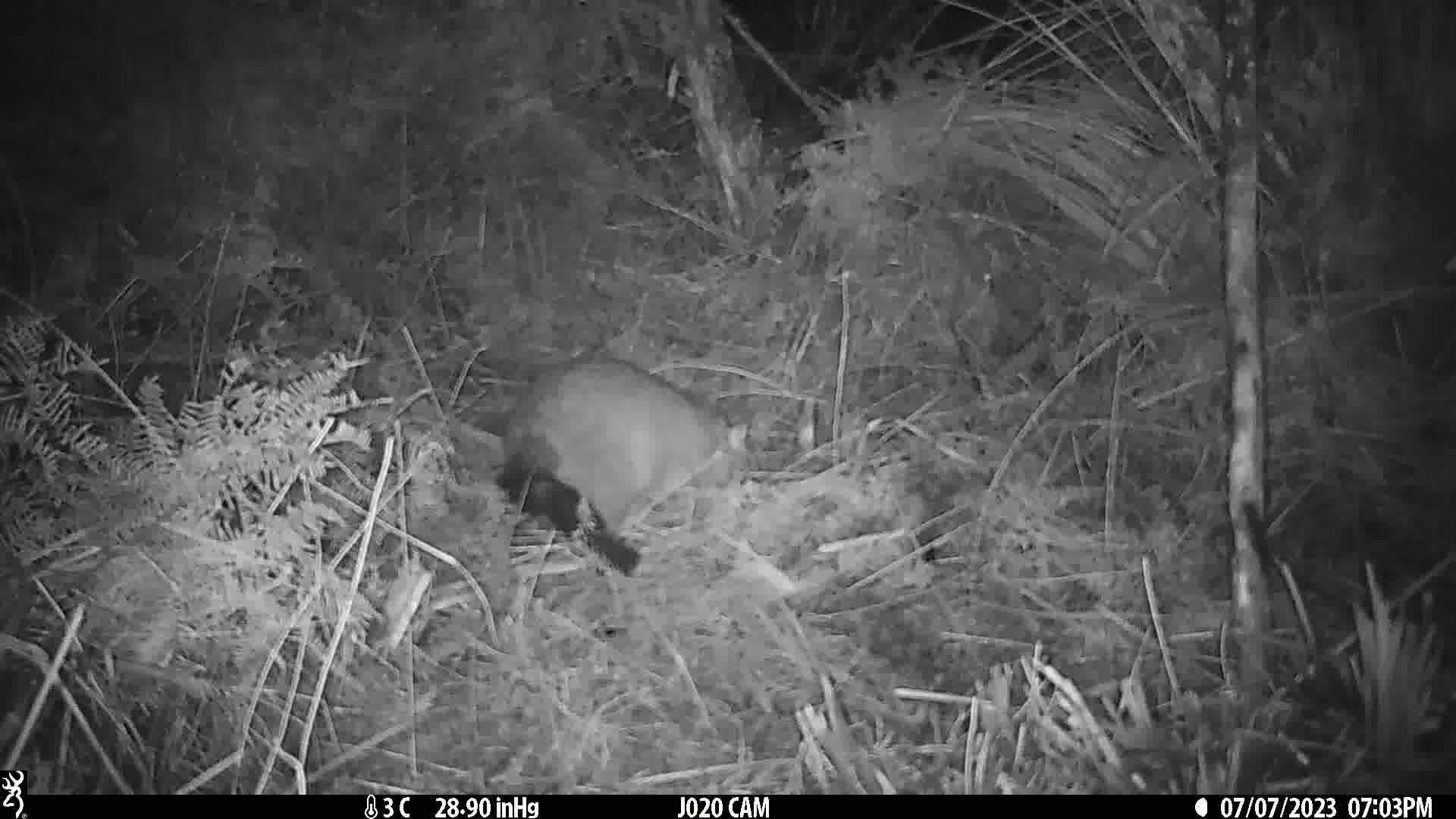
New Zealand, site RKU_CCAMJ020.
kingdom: Animalia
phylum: Chordata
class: Mammalia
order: Diprotodontia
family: Phalangeridae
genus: Trichosurus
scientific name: Trichosurus vulpecula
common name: common brushtail possum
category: possum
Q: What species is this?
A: Possum (common brushtail possum) (Trichosurus vulpecula).